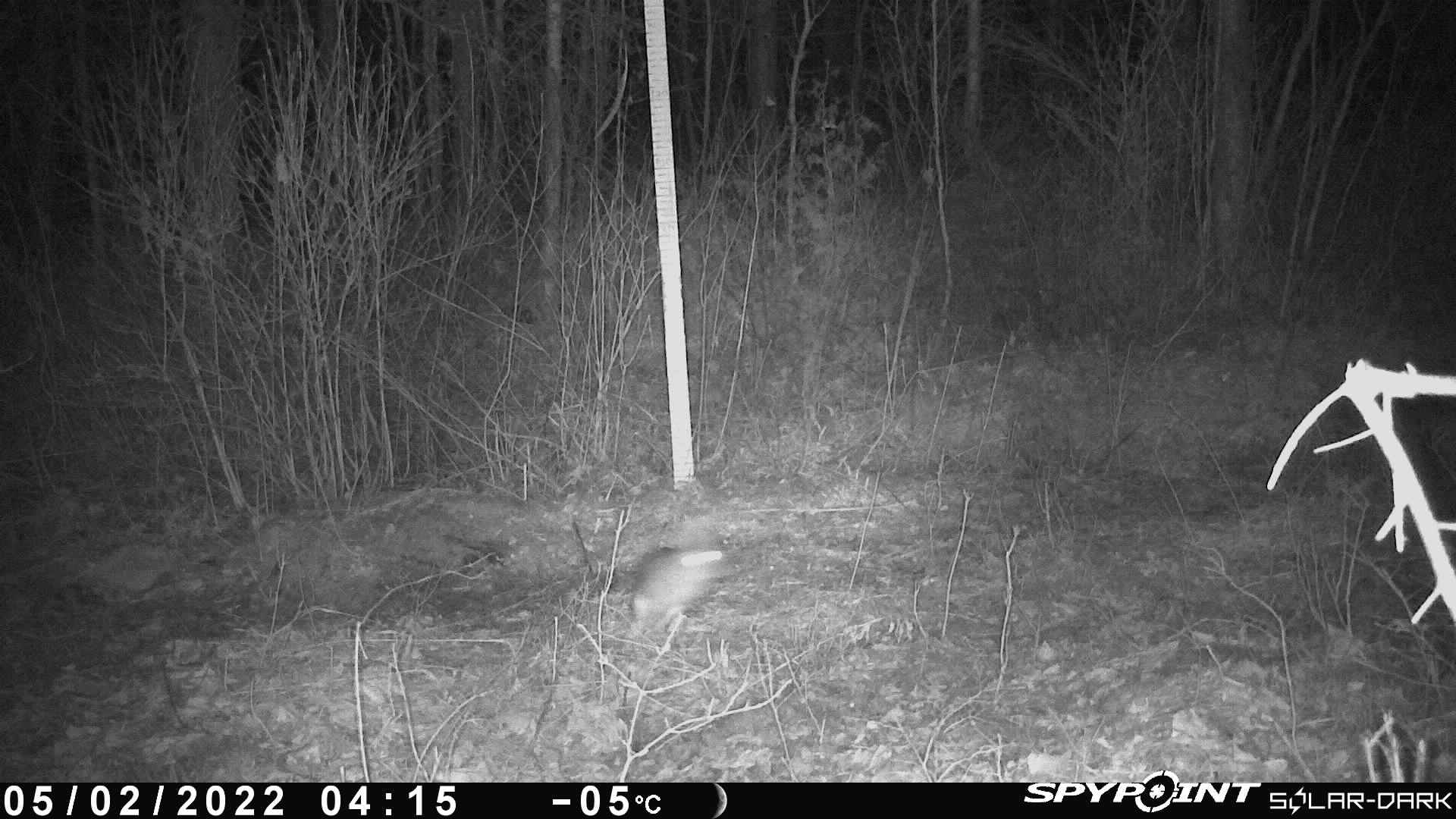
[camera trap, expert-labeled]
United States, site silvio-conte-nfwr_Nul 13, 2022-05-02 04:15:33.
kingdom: Animalia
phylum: Chordata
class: Mammalia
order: Lagomorpha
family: Leporidae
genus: Lepus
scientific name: Lepus americanus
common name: snowshoe hare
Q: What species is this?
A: Snowshoe hare (Lepus americanus).